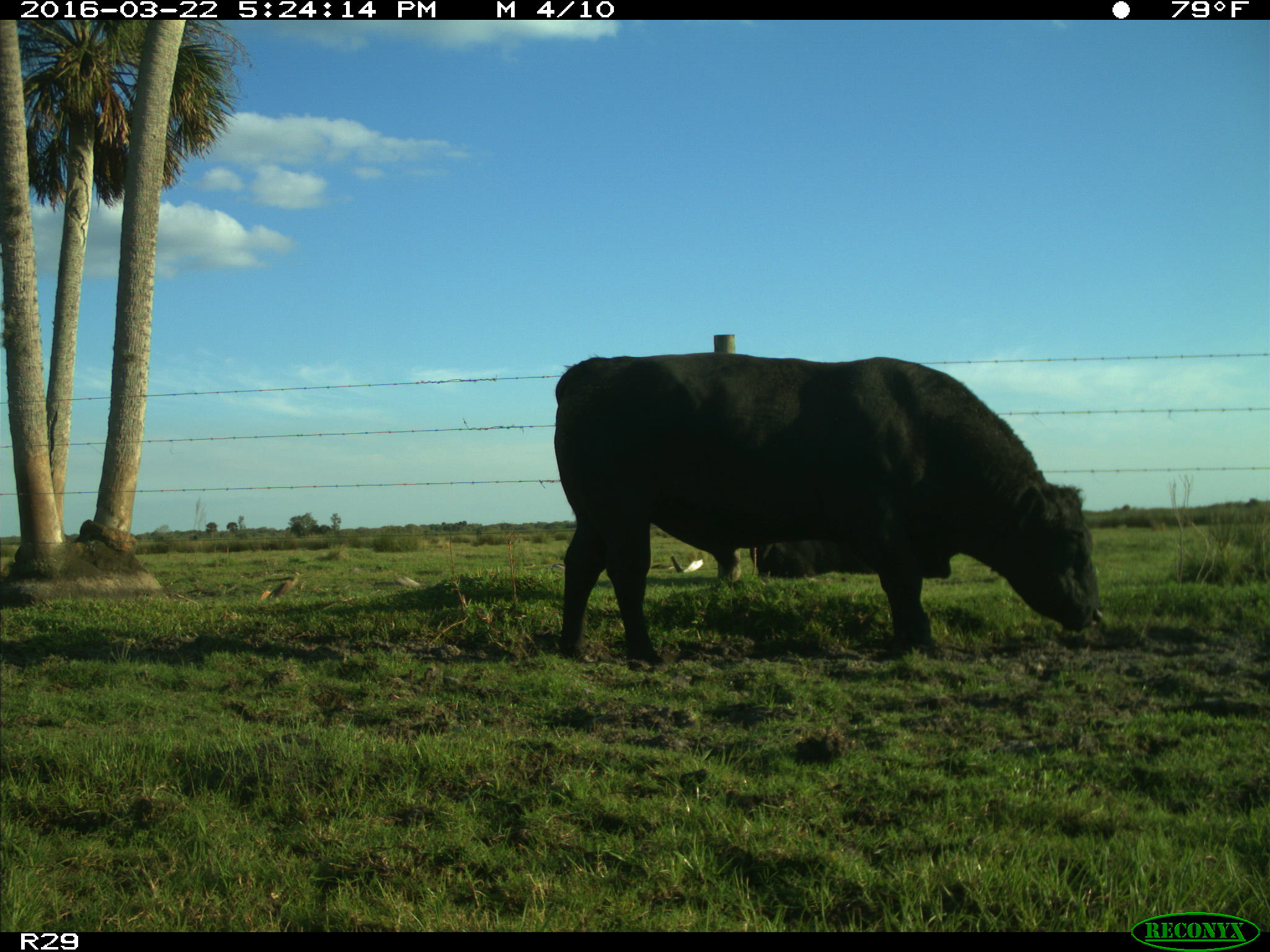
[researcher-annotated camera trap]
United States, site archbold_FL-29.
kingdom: Animalia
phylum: Chordata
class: Mammalia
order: Artiodactyla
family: Bovidae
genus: Bos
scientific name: Bos taurus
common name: domestic cow